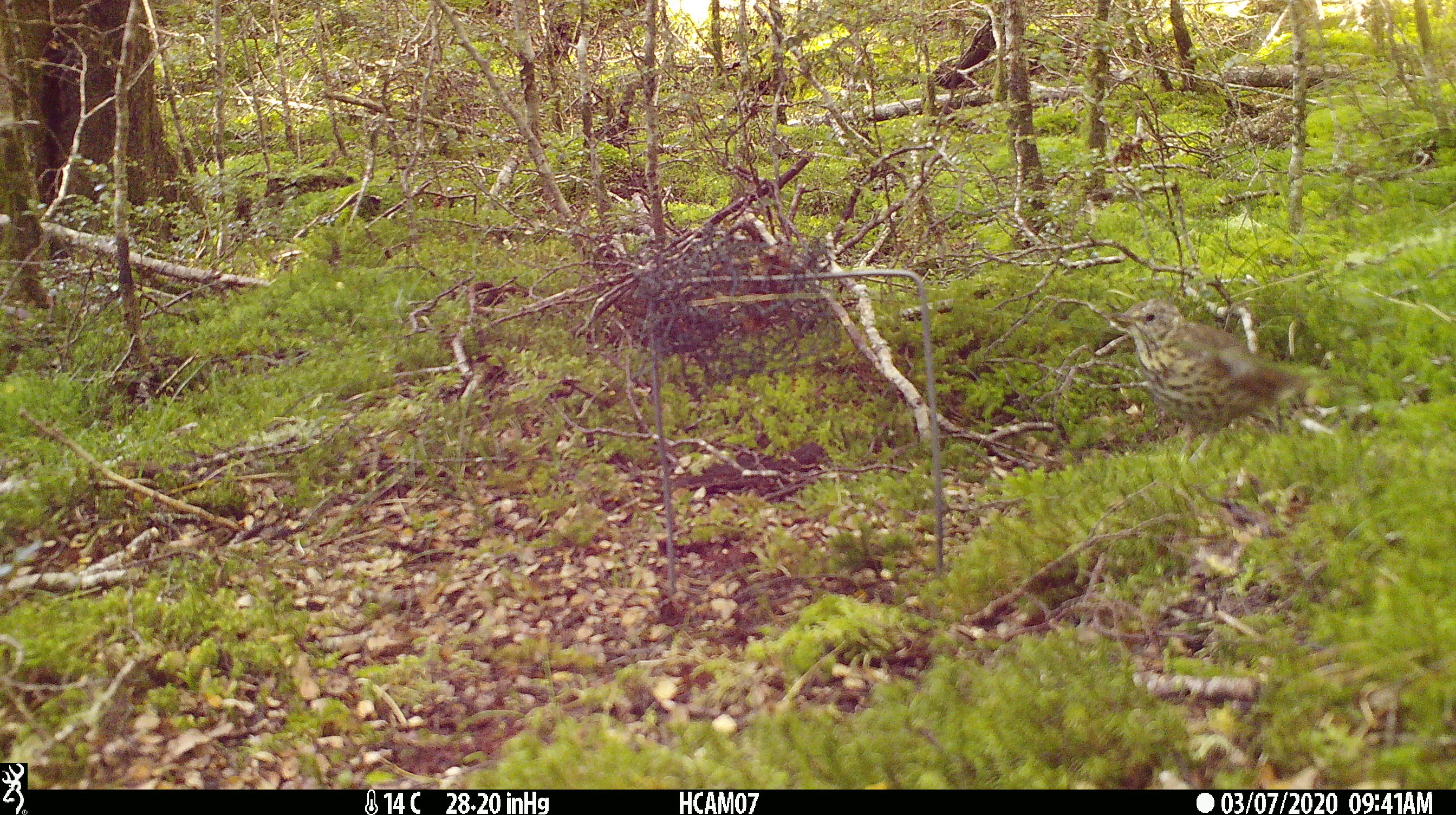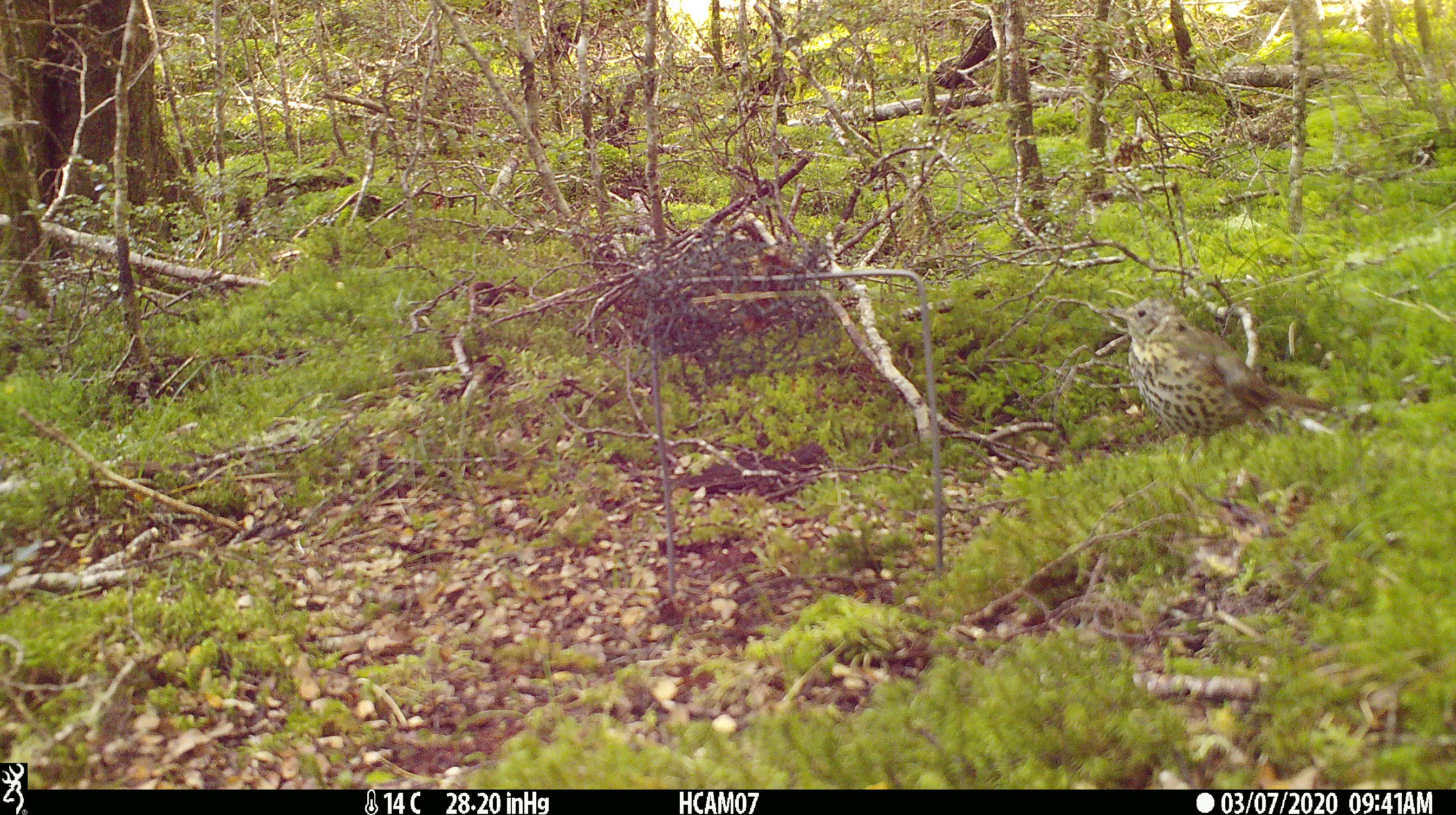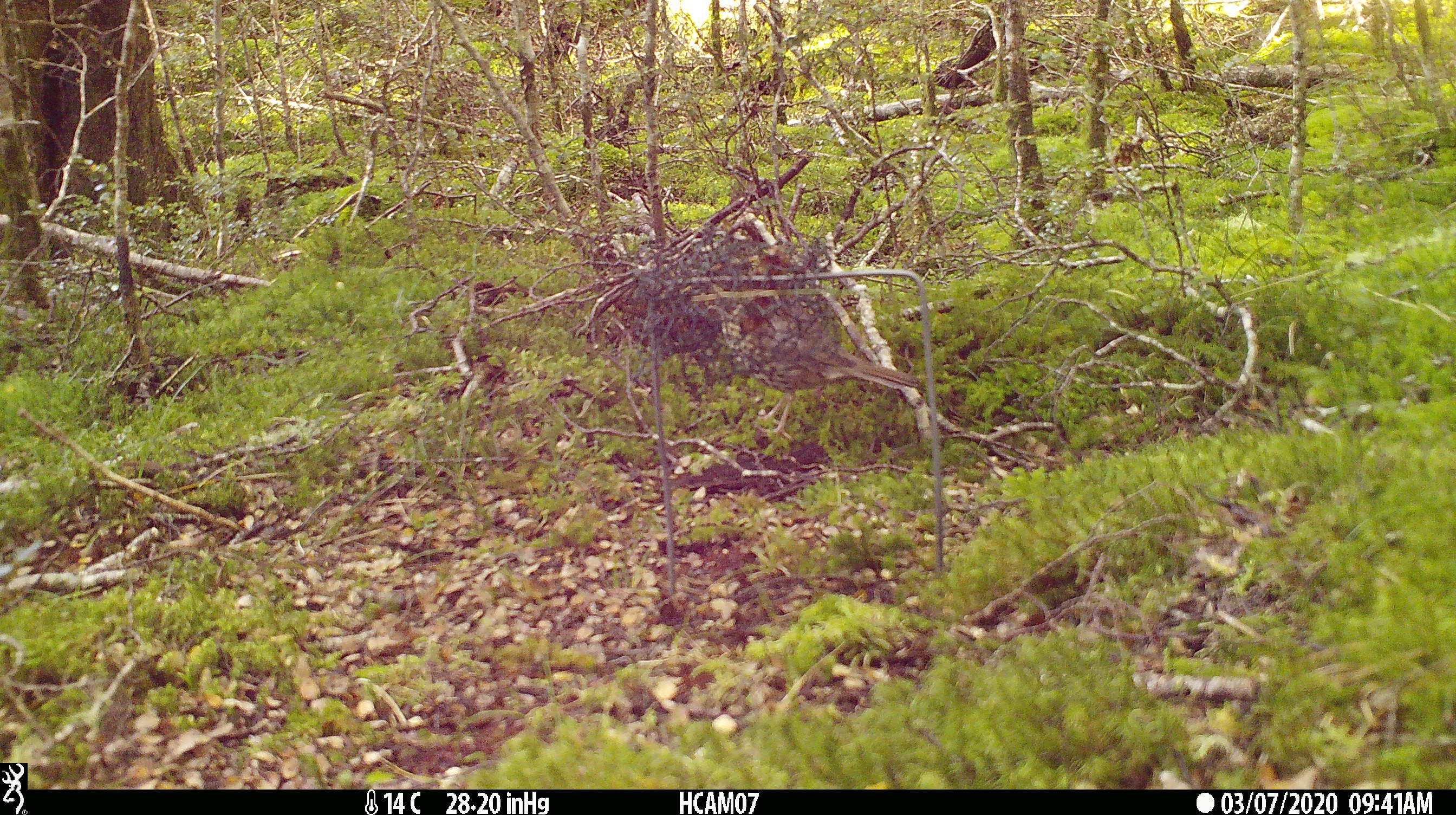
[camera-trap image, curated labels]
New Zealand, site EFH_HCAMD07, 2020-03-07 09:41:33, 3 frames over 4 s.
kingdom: Animalia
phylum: Chordata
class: Aves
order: Passeriformes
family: Turdidae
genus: Turdus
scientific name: Turdus philomelos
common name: song thrush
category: thrush